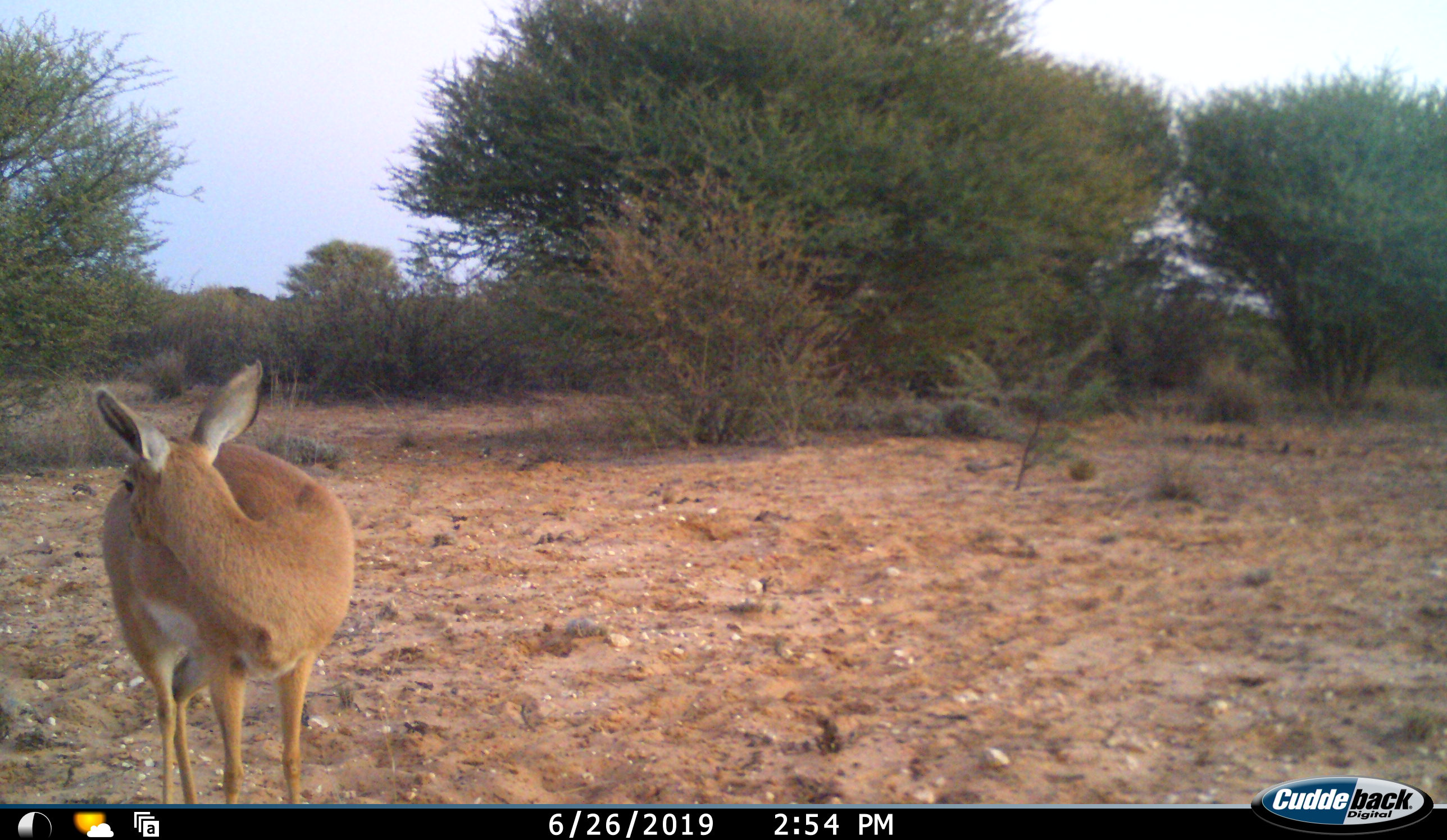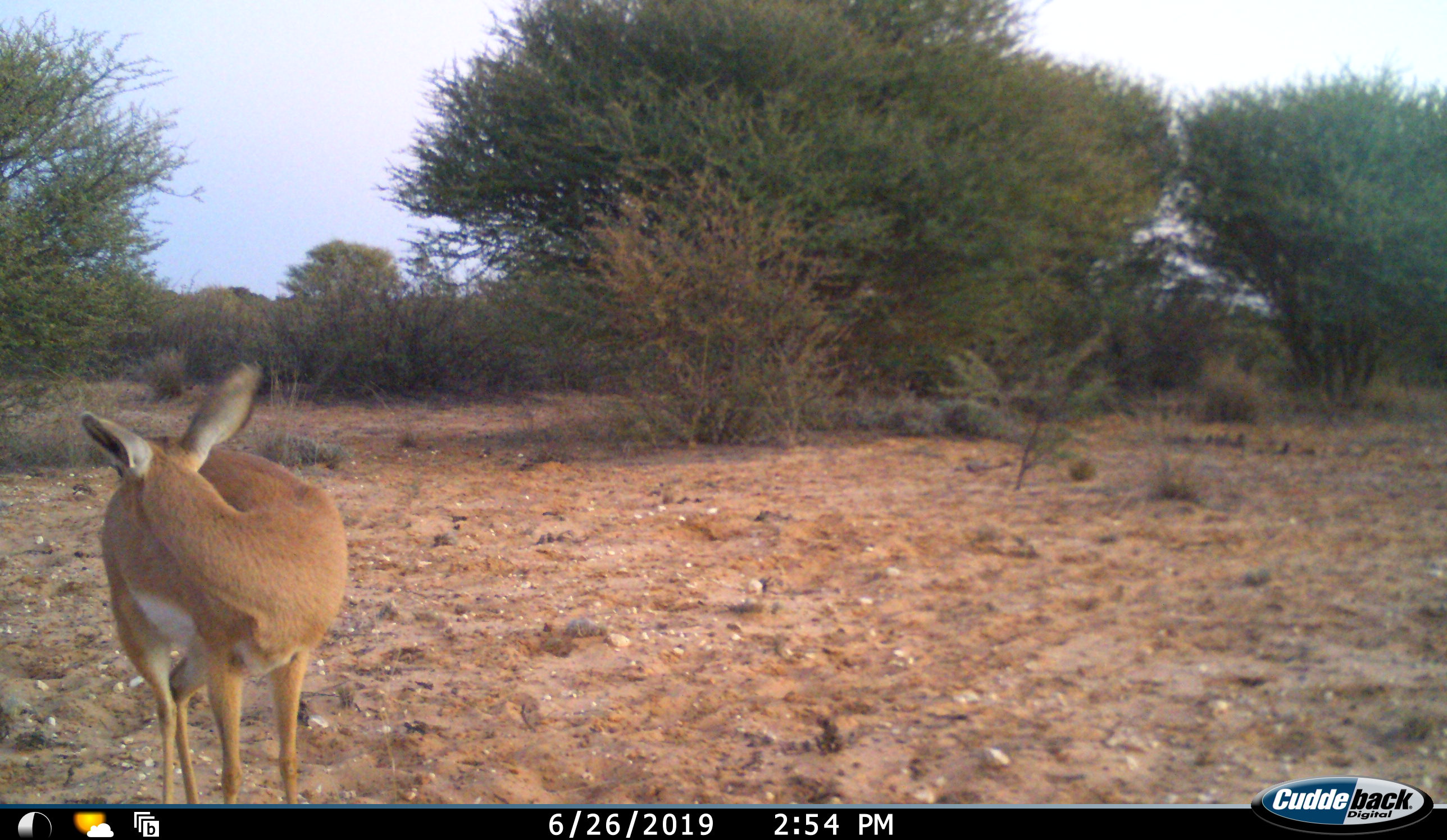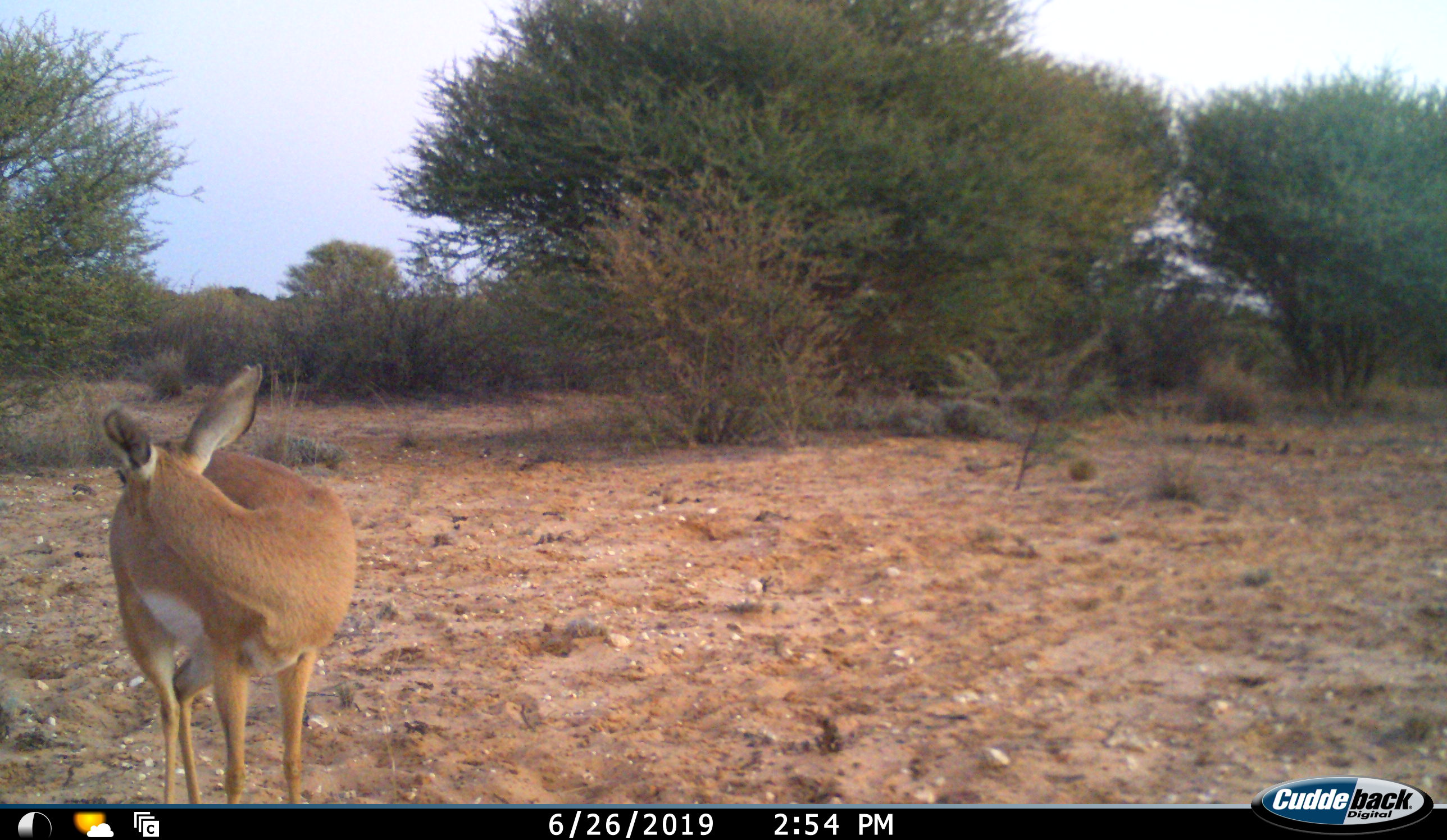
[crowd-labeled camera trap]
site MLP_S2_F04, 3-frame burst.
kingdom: Animalia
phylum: Chordata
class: Mammalia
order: Artiodactyla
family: Bovidae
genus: Raphicerus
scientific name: Raphicerus campestris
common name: steenbok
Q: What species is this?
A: Steenbok (Raphicerus campestris).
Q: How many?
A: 1.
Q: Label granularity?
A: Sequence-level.